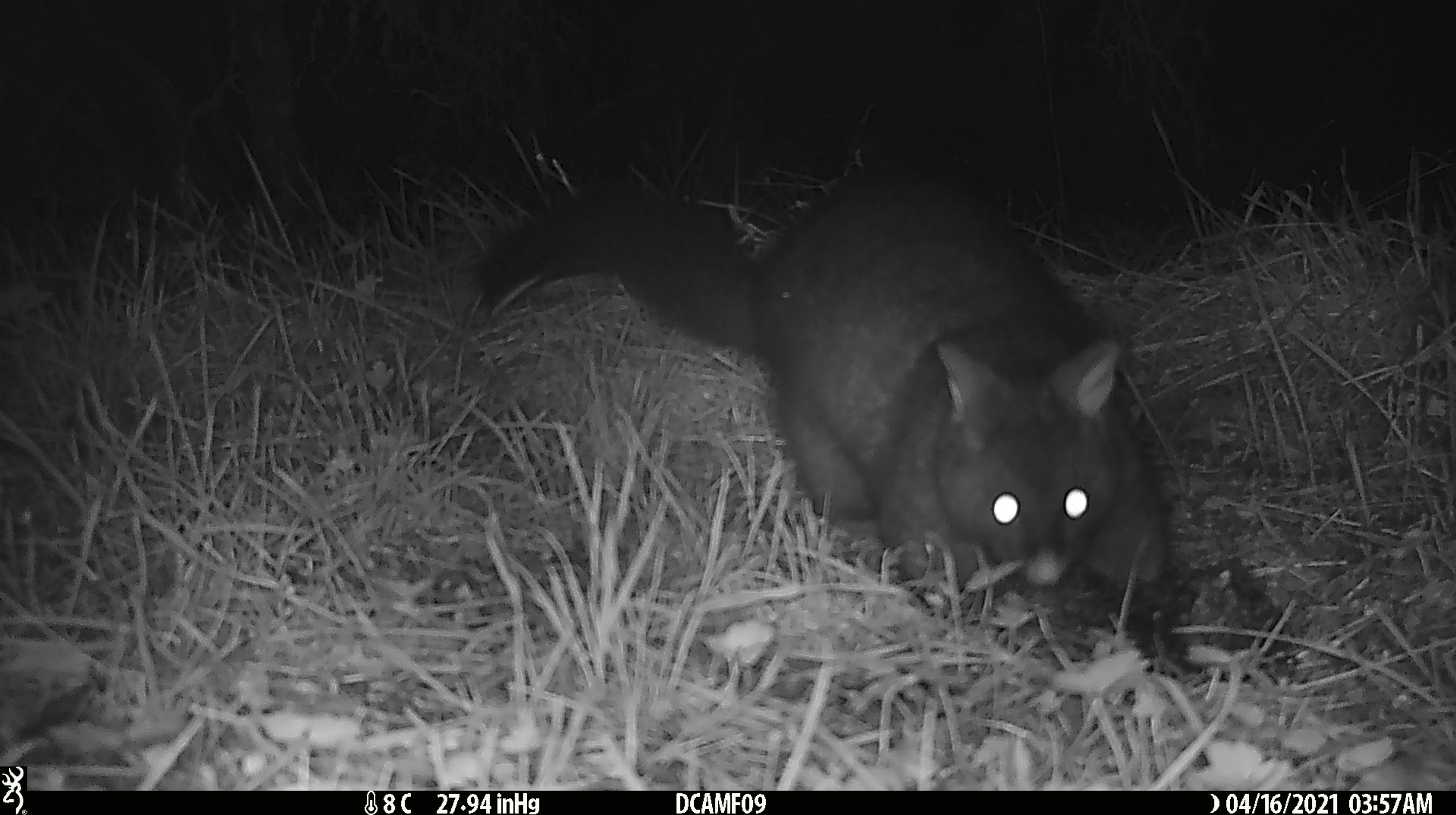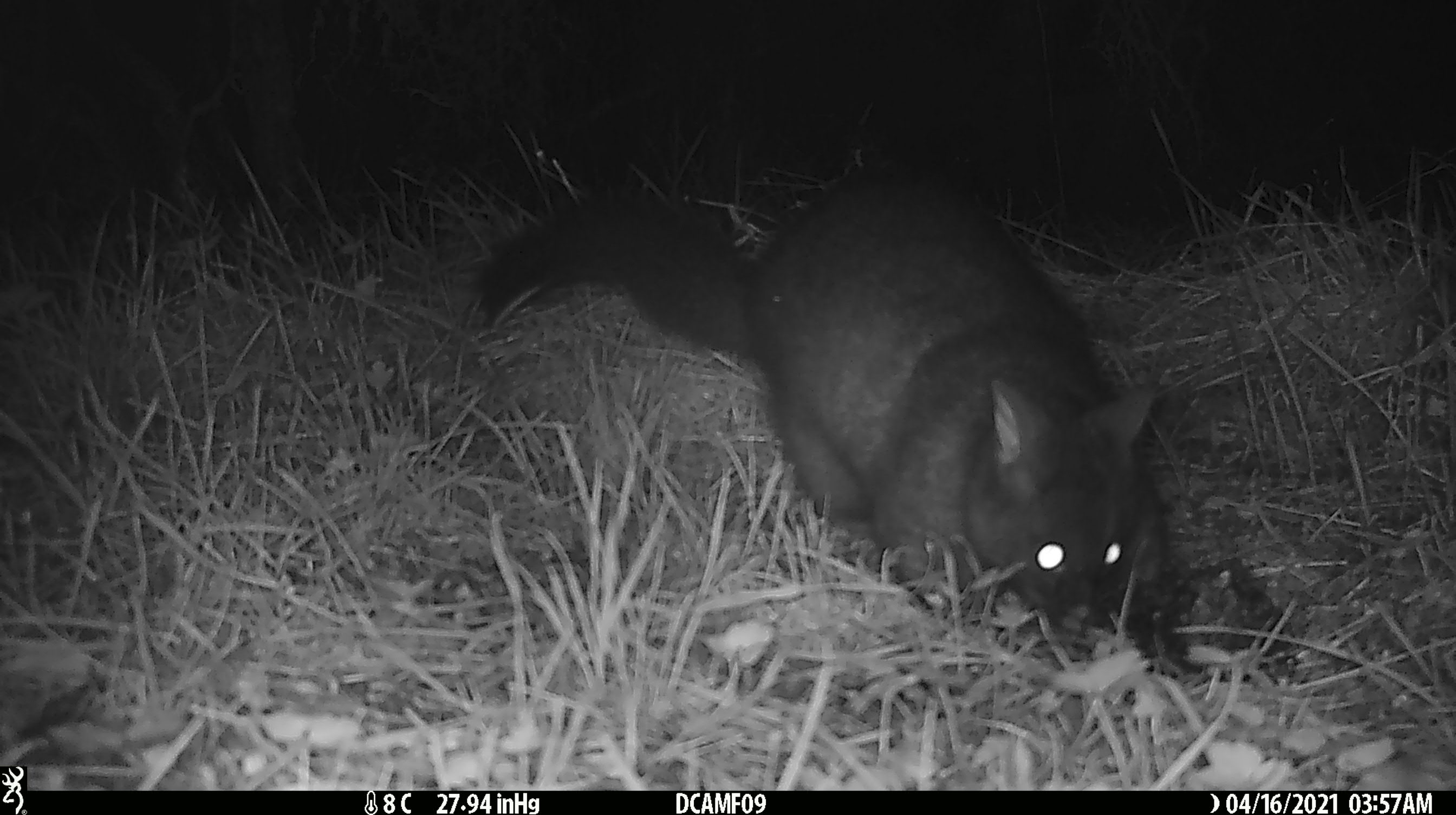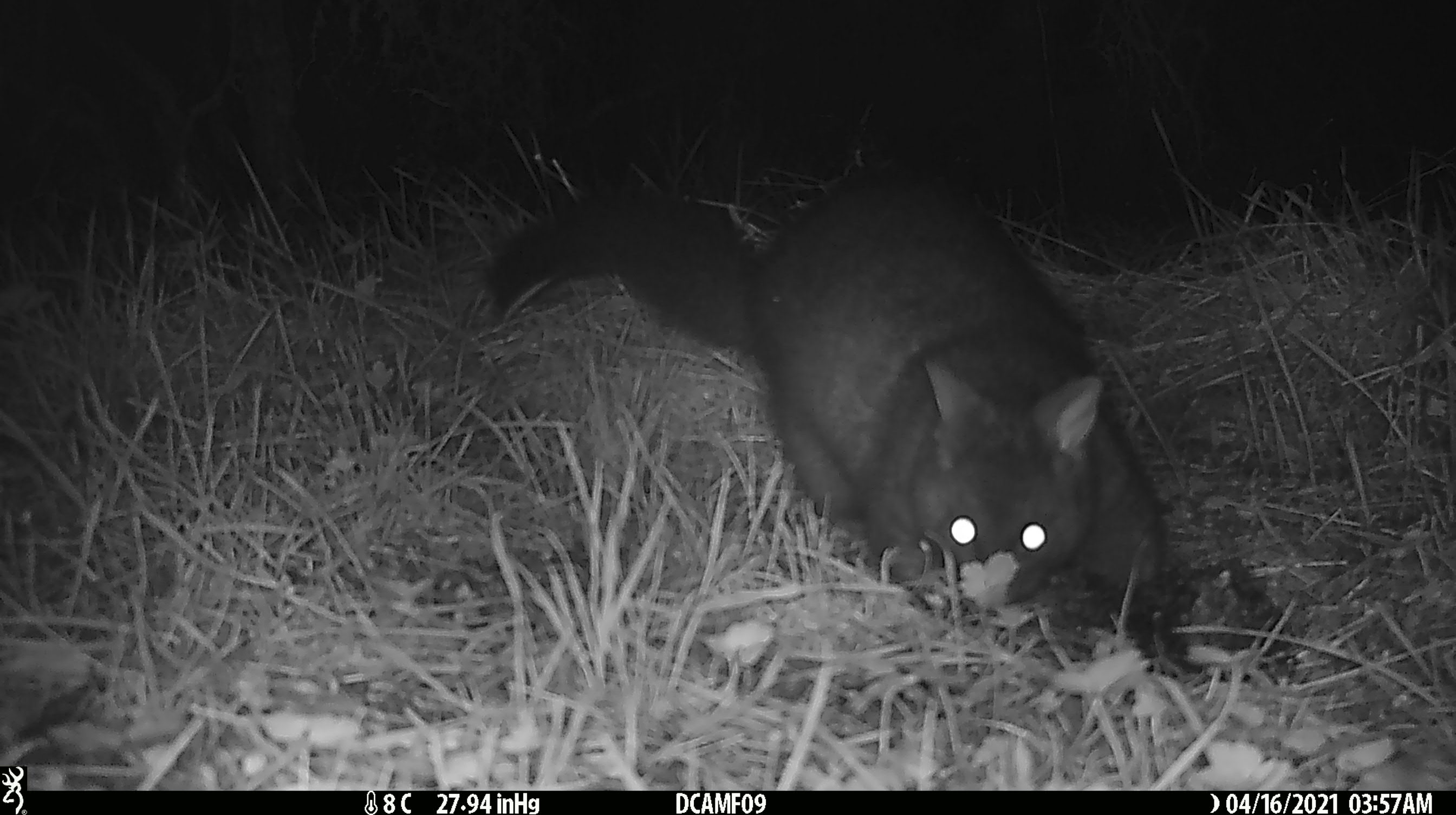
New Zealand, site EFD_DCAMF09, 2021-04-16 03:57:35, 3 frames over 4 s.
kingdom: Animalia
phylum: Chordata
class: Mammalia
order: Diprotodontia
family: Phalangeridae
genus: Trichosurus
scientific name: Trichosurus vulpecula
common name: common brushtail possum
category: possum